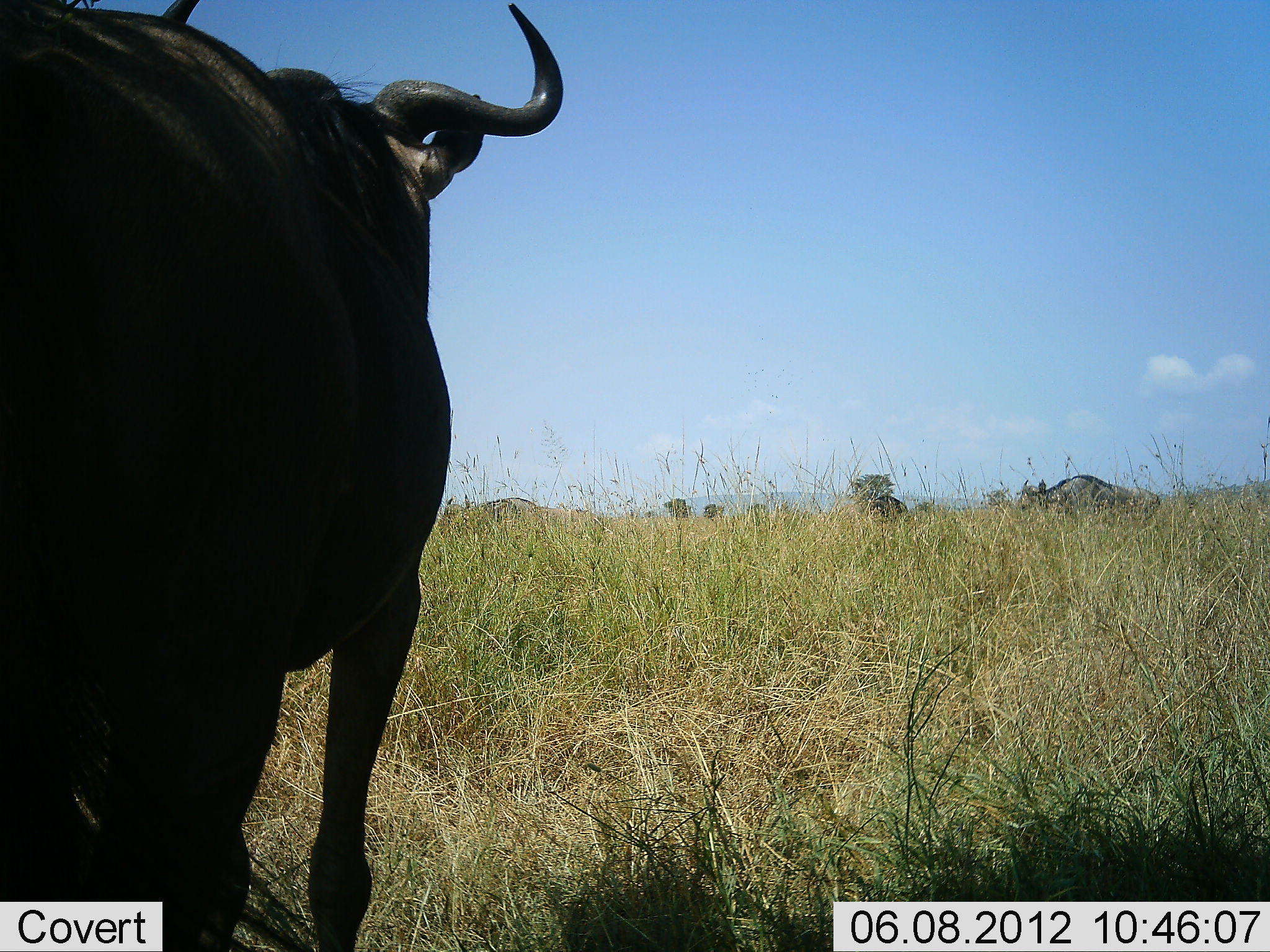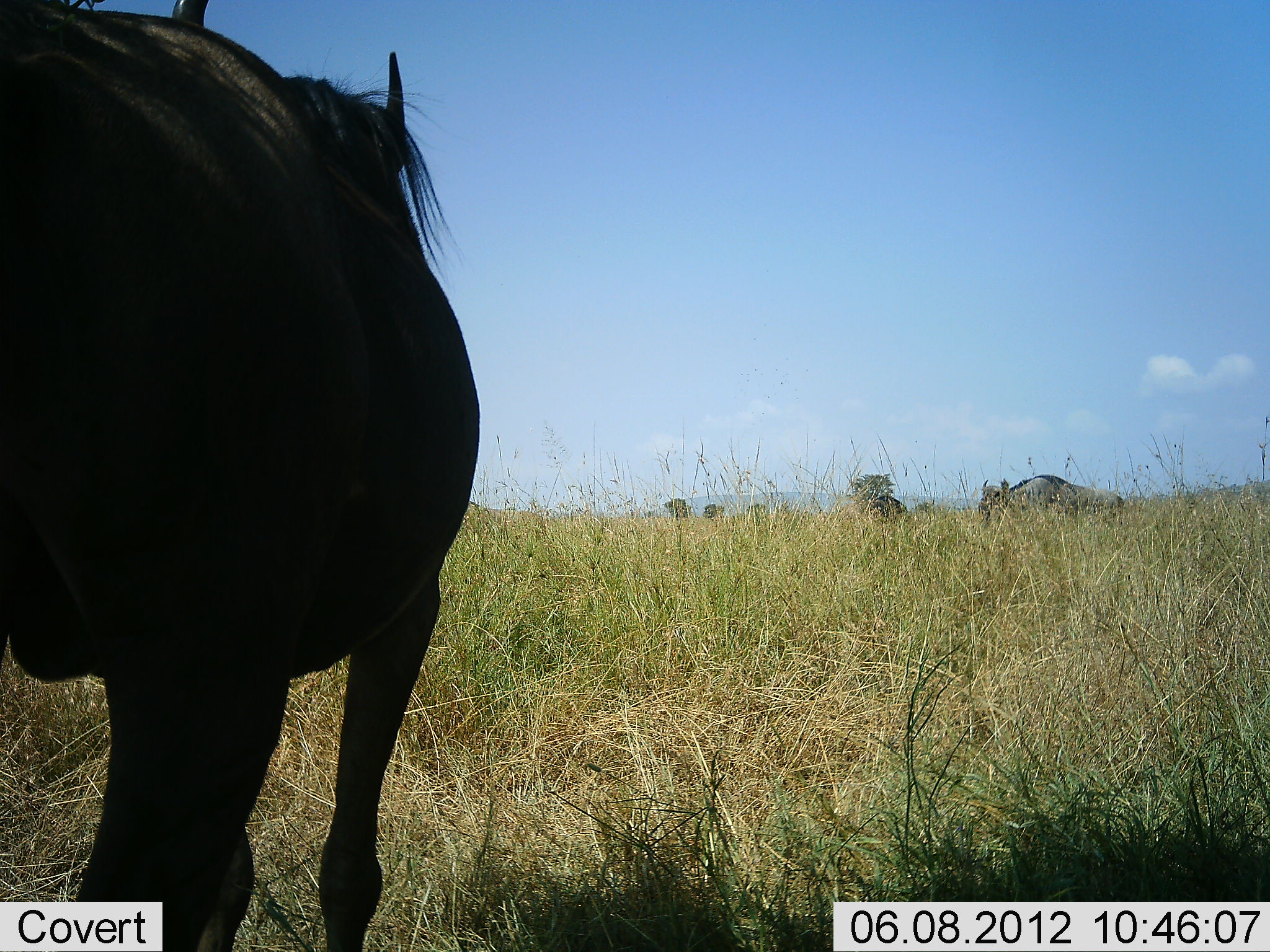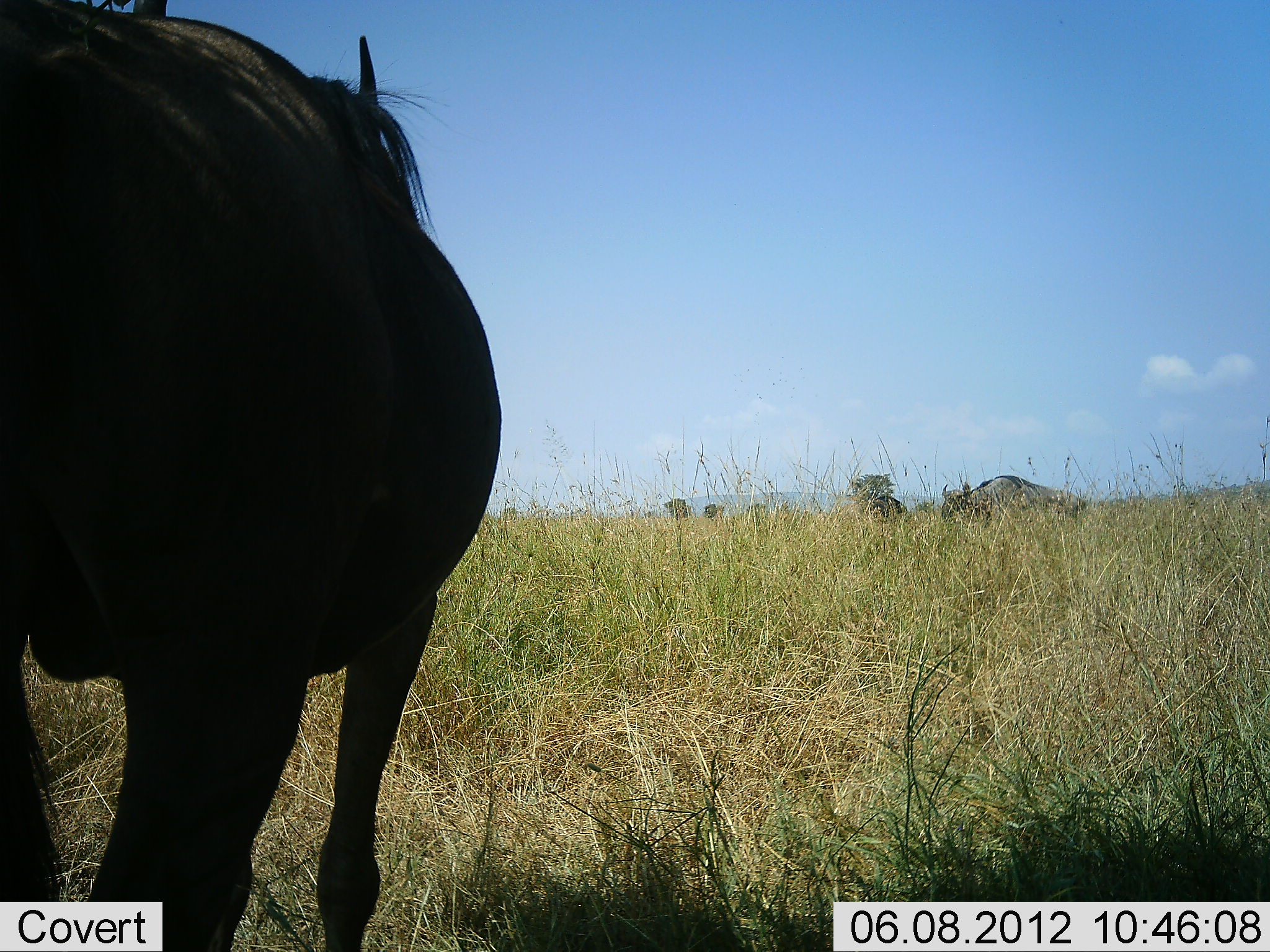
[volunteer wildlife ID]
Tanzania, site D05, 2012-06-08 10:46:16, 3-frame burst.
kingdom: Animalia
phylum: Chordata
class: Mammalia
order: Artiodactyla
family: Bovidae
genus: Connochaetes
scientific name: Connochaetes taurinus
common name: blue wildebeest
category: wildebeest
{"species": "wildebeest (blue wildebeest) (Connochaetes taurinus)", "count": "3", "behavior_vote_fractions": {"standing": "70%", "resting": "0%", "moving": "80%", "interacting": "0%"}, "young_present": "0%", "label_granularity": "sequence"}